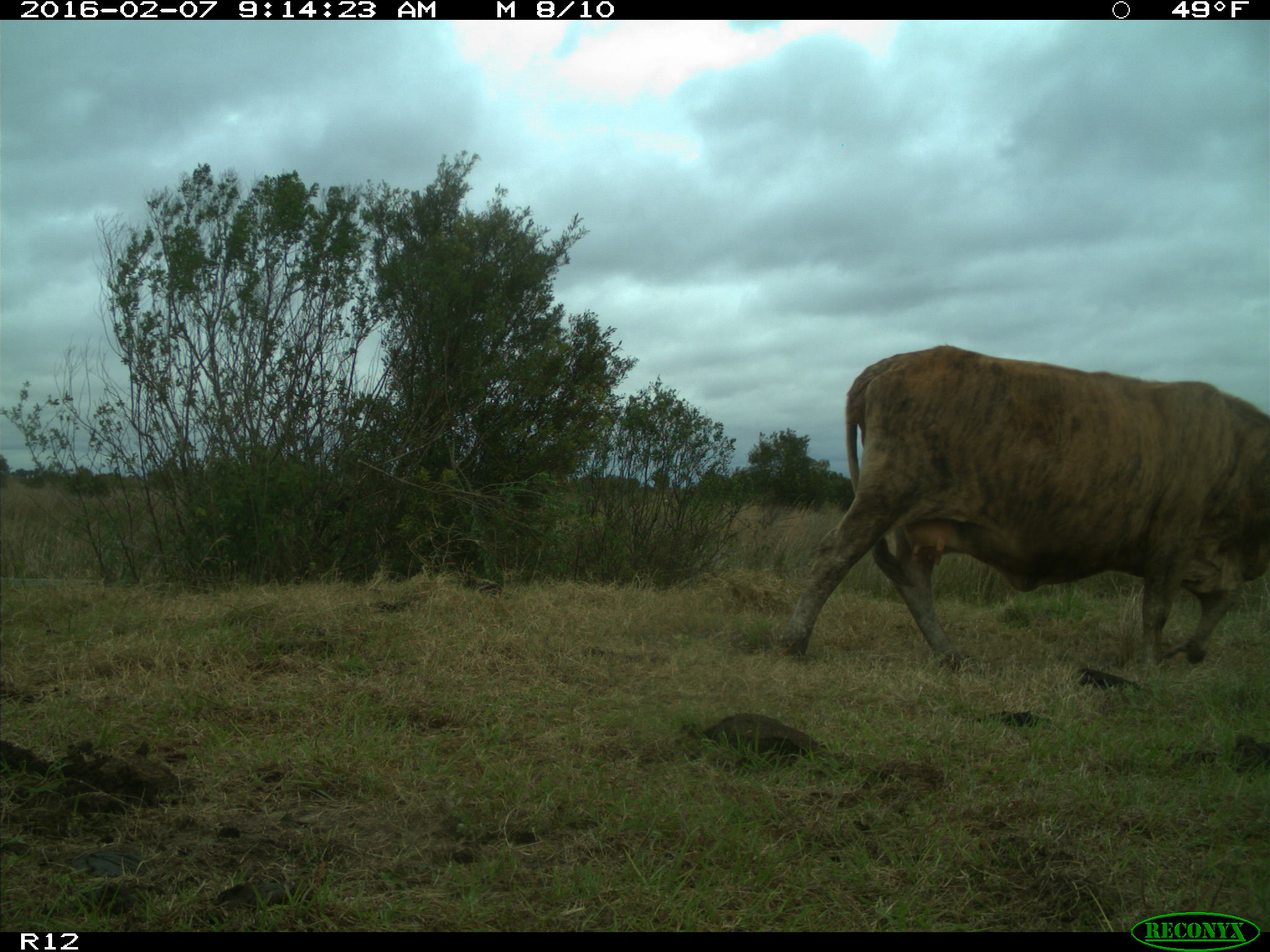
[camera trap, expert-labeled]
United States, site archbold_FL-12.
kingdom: Animalia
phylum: Chordata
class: Mammalia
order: Artiodactyla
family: Bovidae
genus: Bos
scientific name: Bos taurus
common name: domestic cow